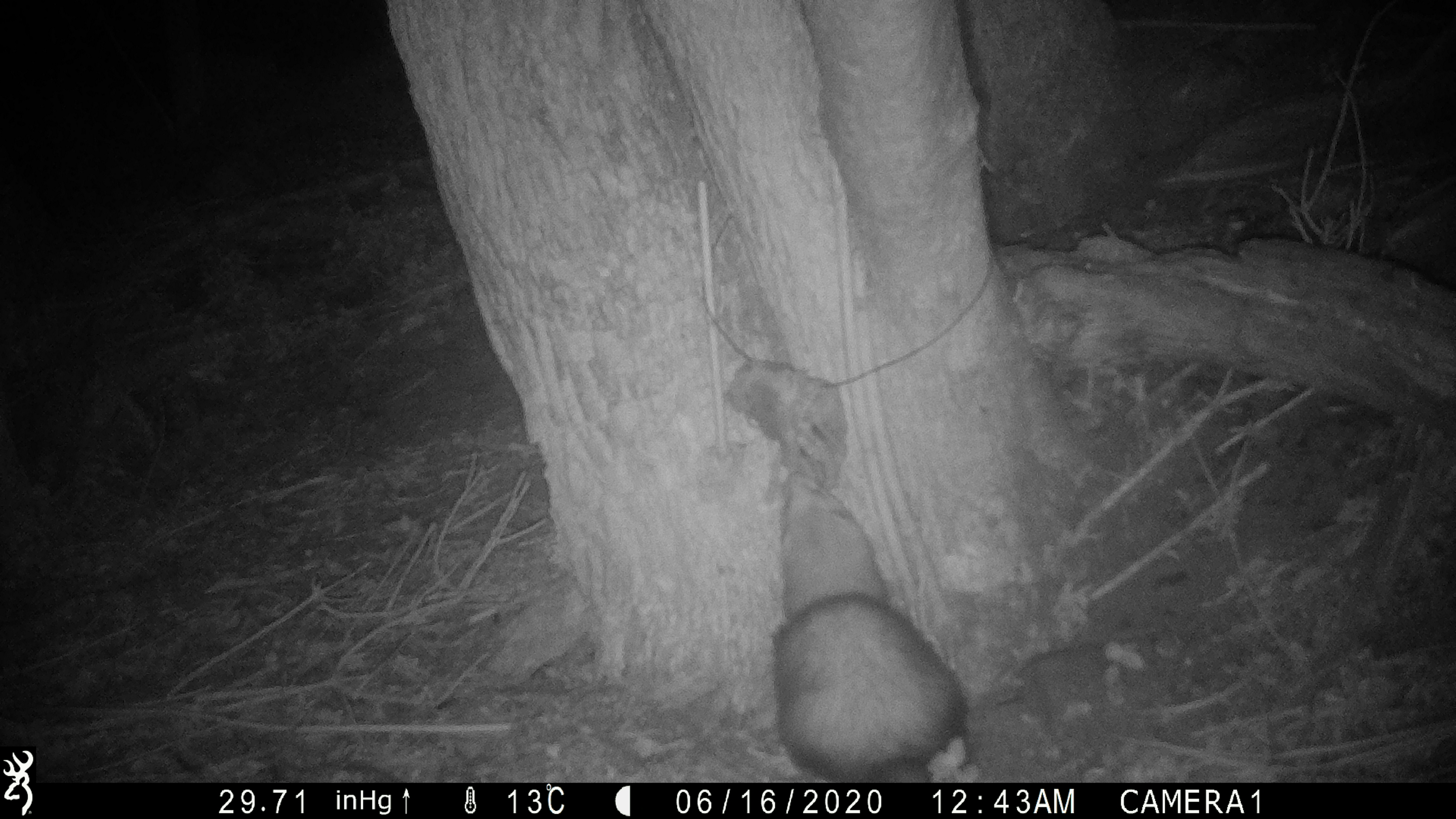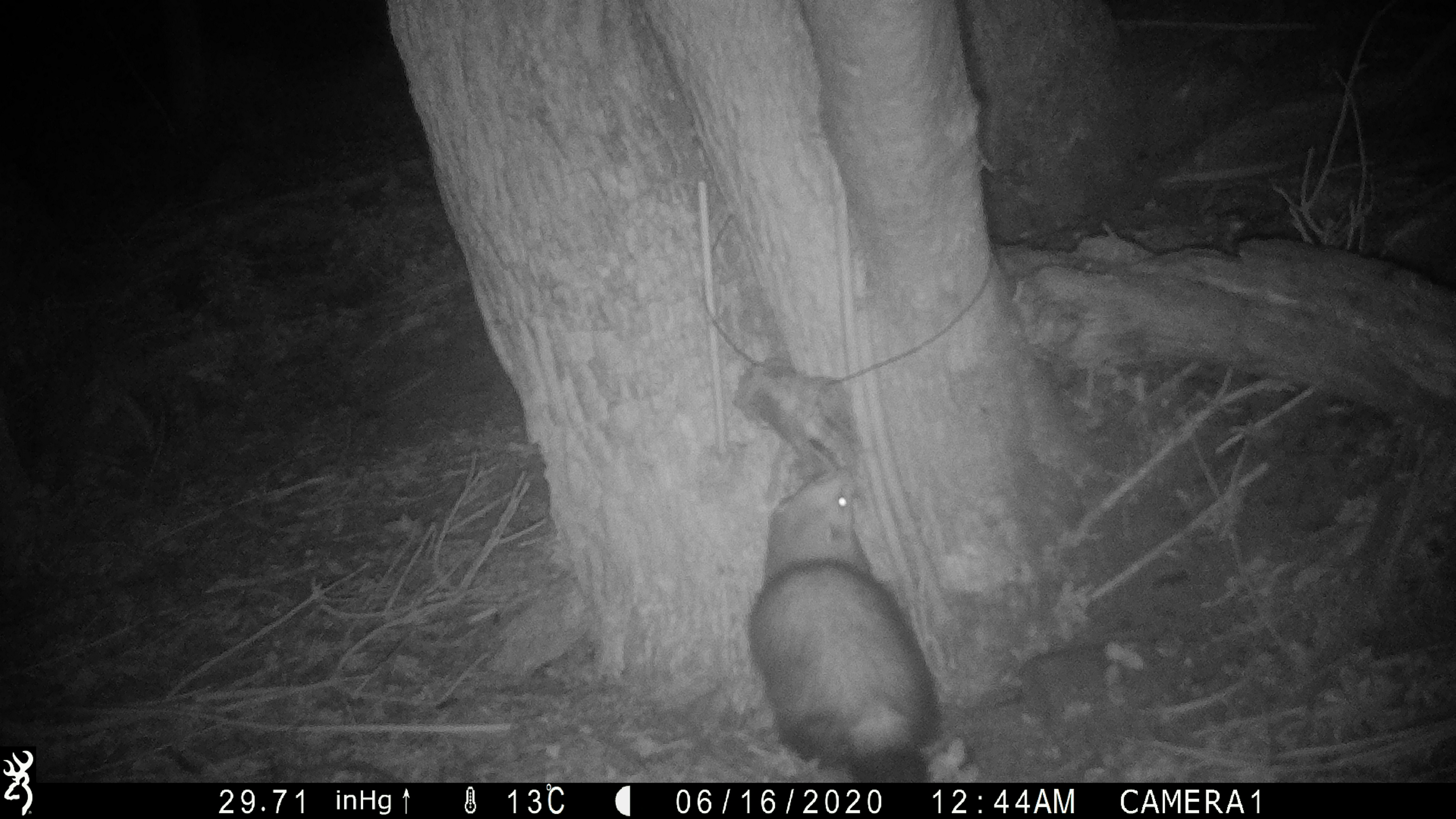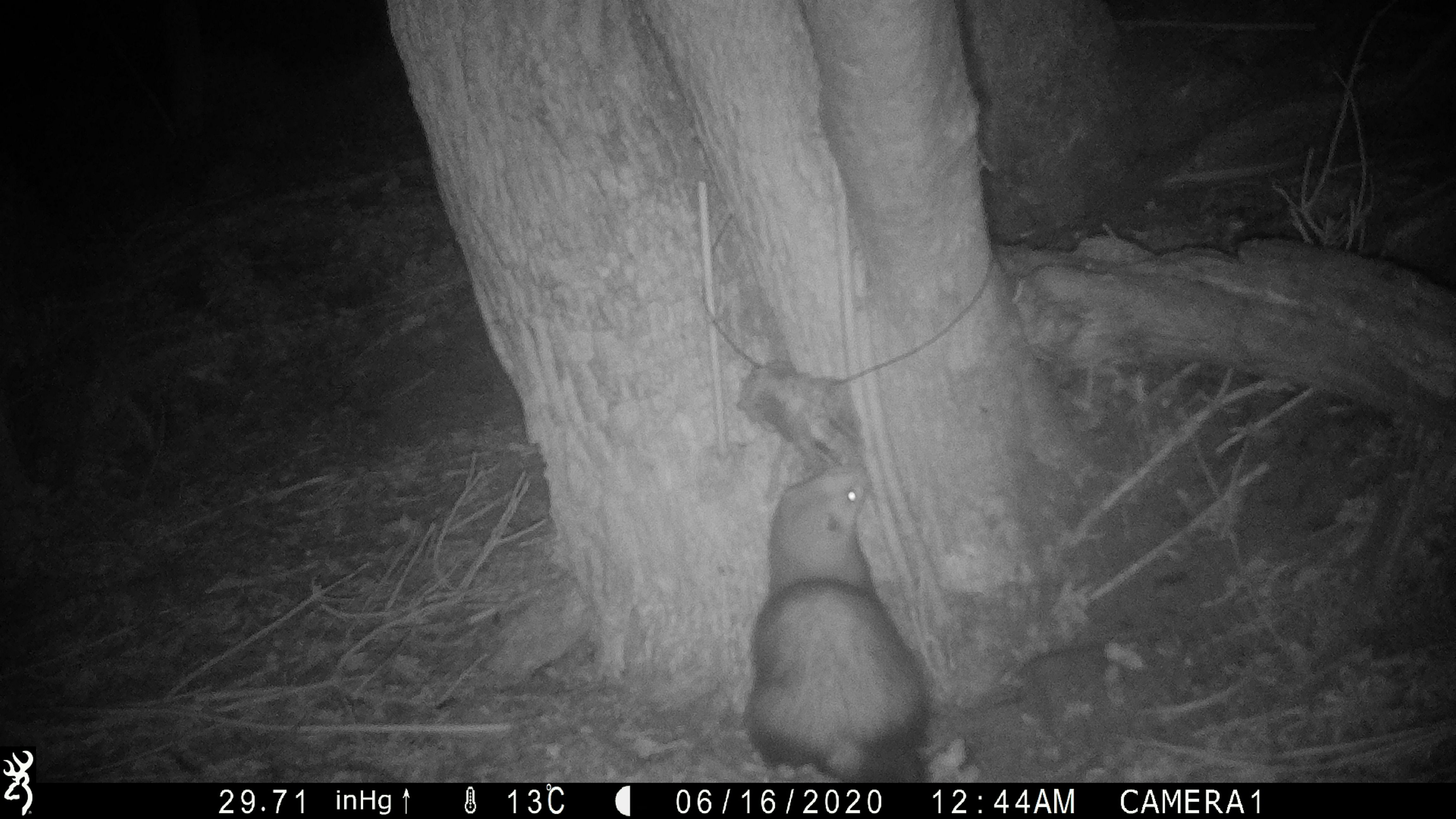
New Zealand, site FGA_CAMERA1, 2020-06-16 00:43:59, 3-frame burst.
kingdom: Animalia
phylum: Chordata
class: Mammalia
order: Carnivora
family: Mustelidae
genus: Mustela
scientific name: Mustela furo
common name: ferret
Ferret (Mustela furo).